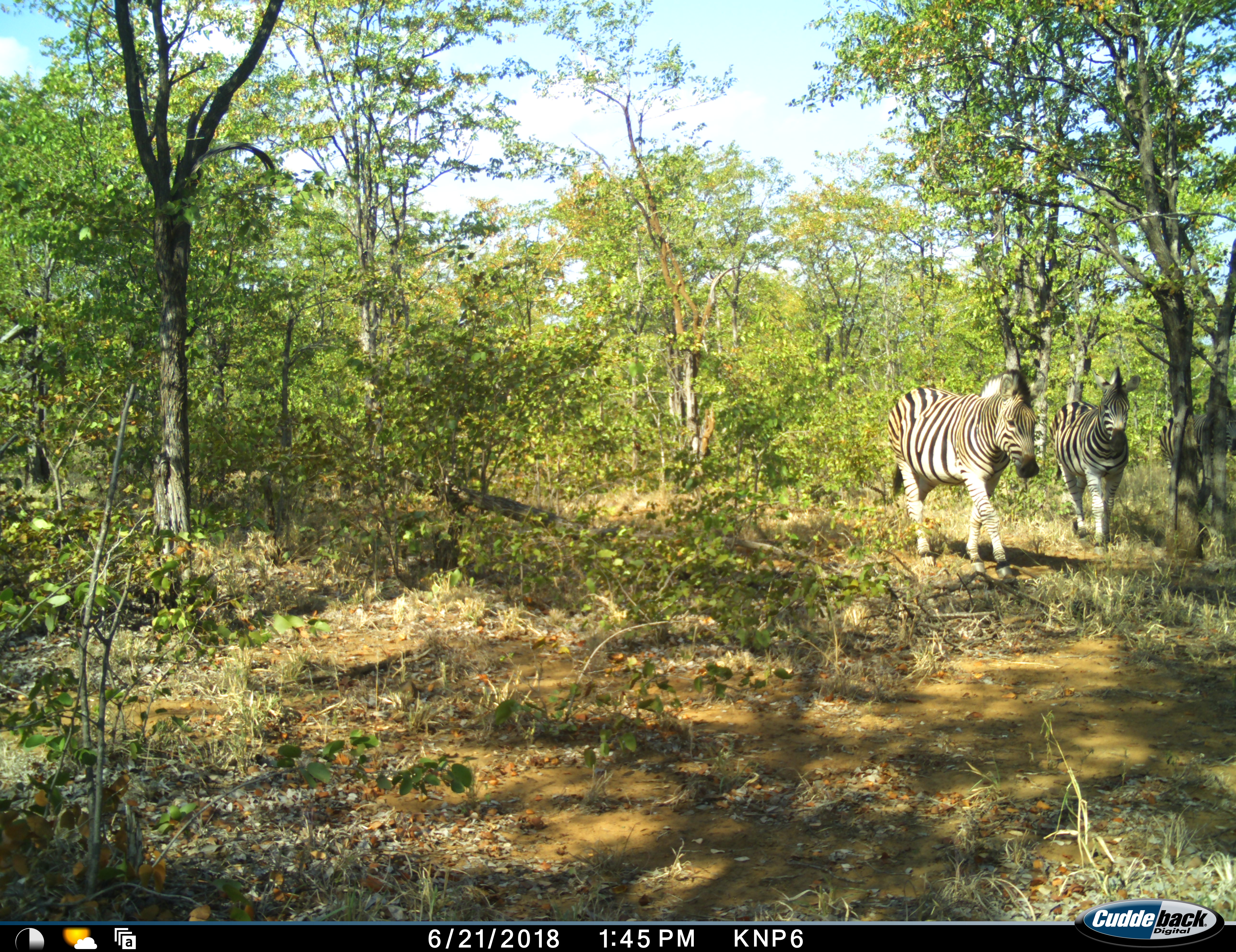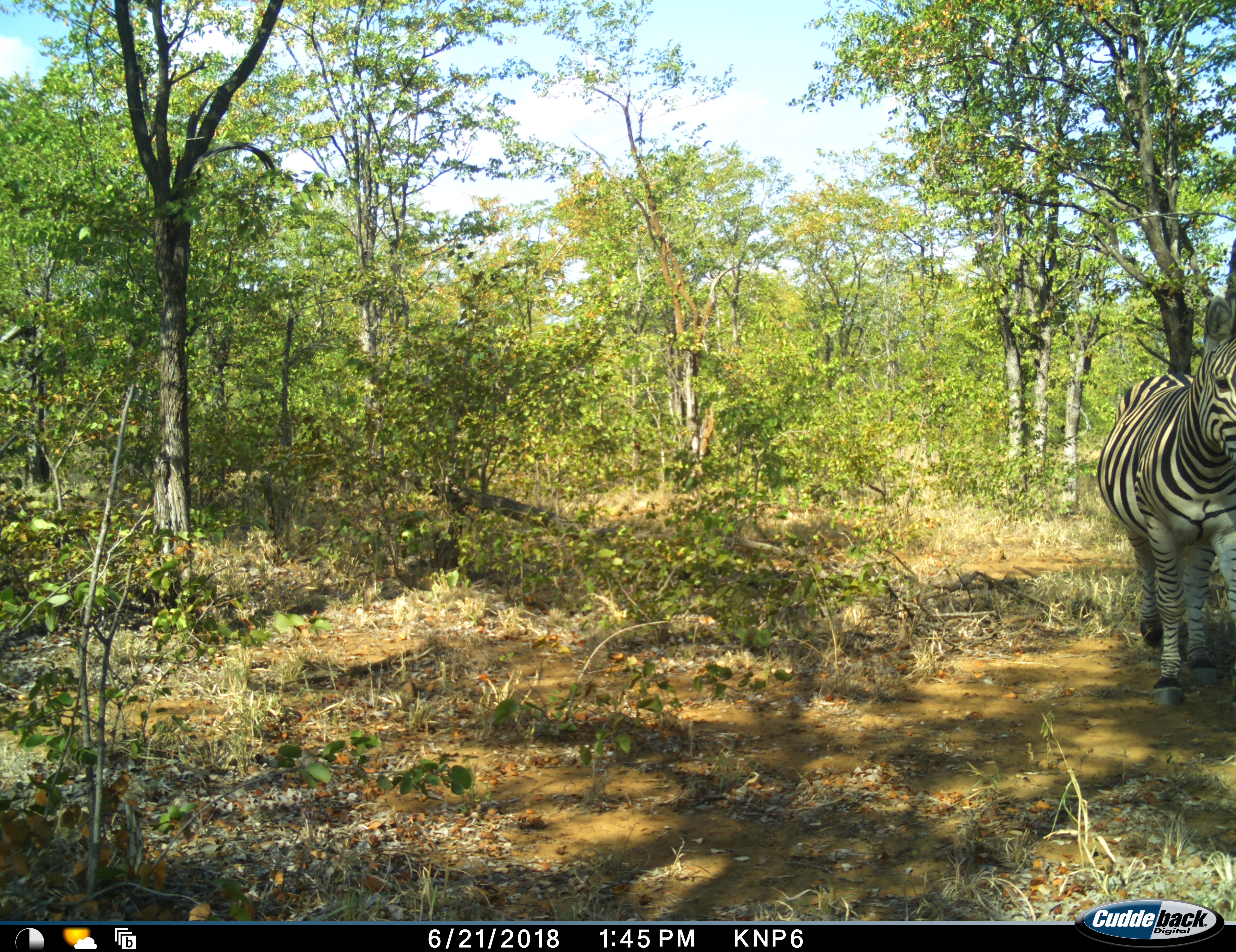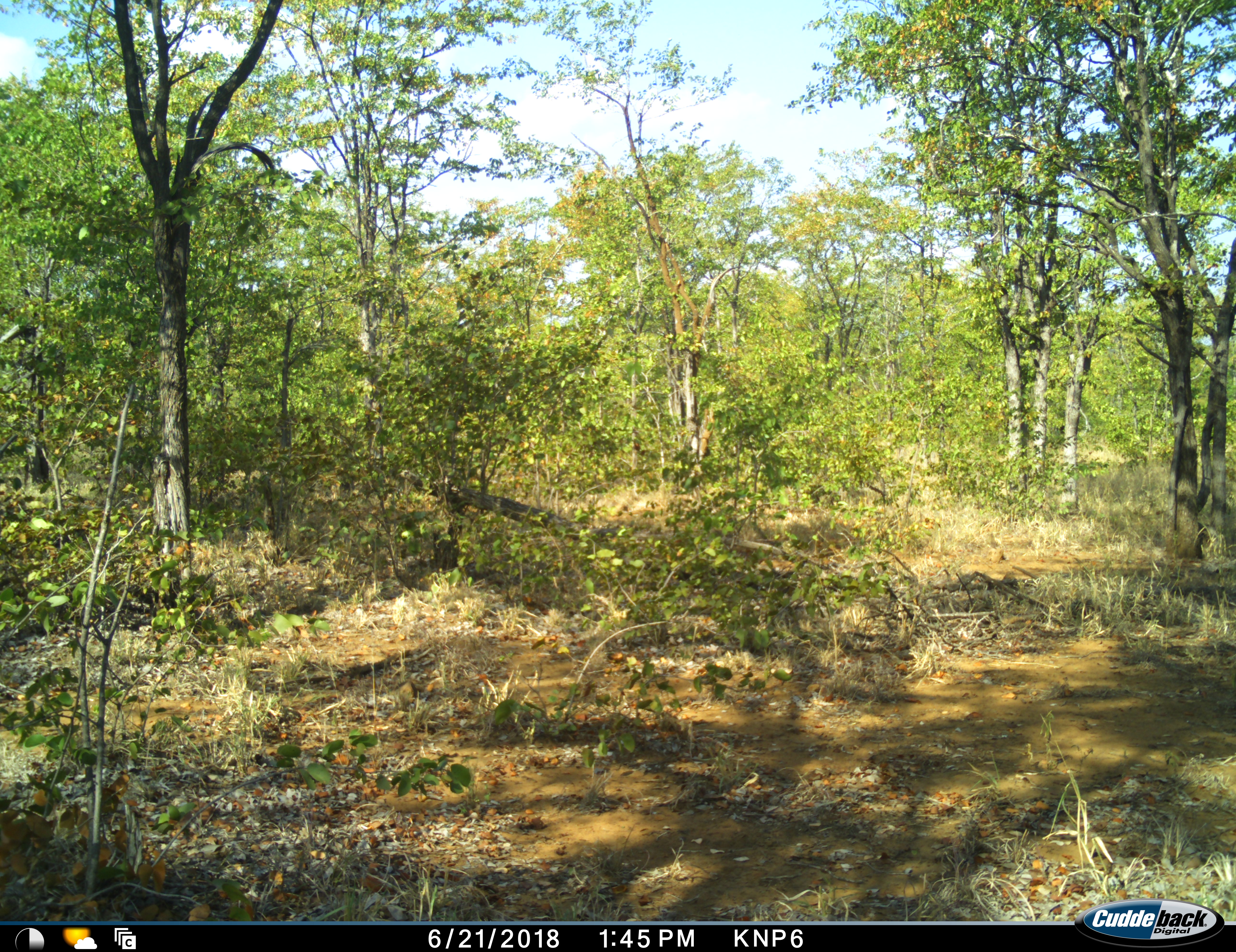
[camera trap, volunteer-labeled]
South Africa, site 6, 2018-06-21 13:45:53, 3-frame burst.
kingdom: Animalia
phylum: Chordata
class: Mammalia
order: Perissodactyla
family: Equidae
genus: Equus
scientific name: Equus quagga burchellii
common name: burchell's zebra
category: zebraburchells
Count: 3.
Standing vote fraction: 10%.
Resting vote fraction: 0%.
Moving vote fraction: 100%.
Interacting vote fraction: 0%.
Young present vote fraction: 0%.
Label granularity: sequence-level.